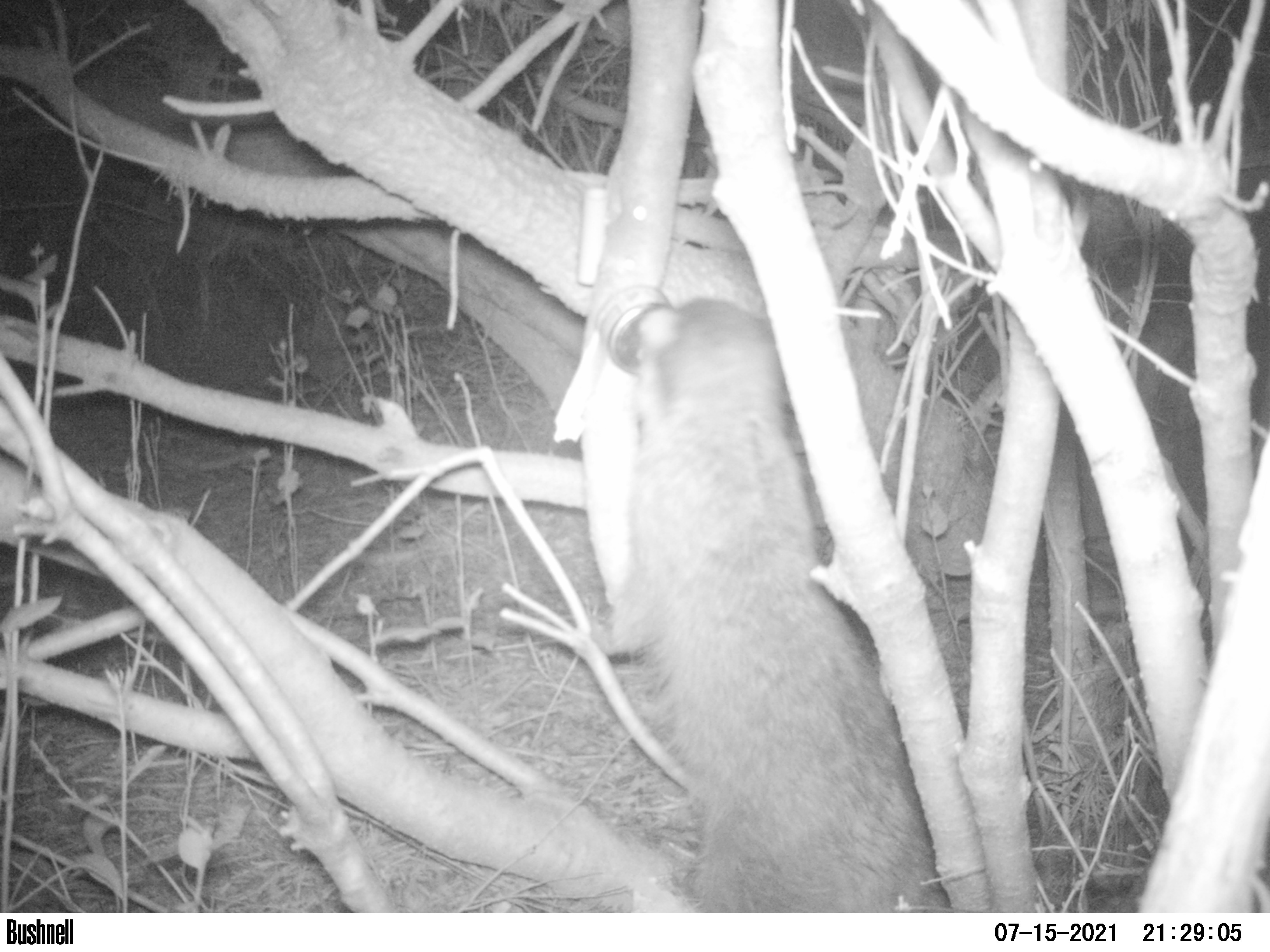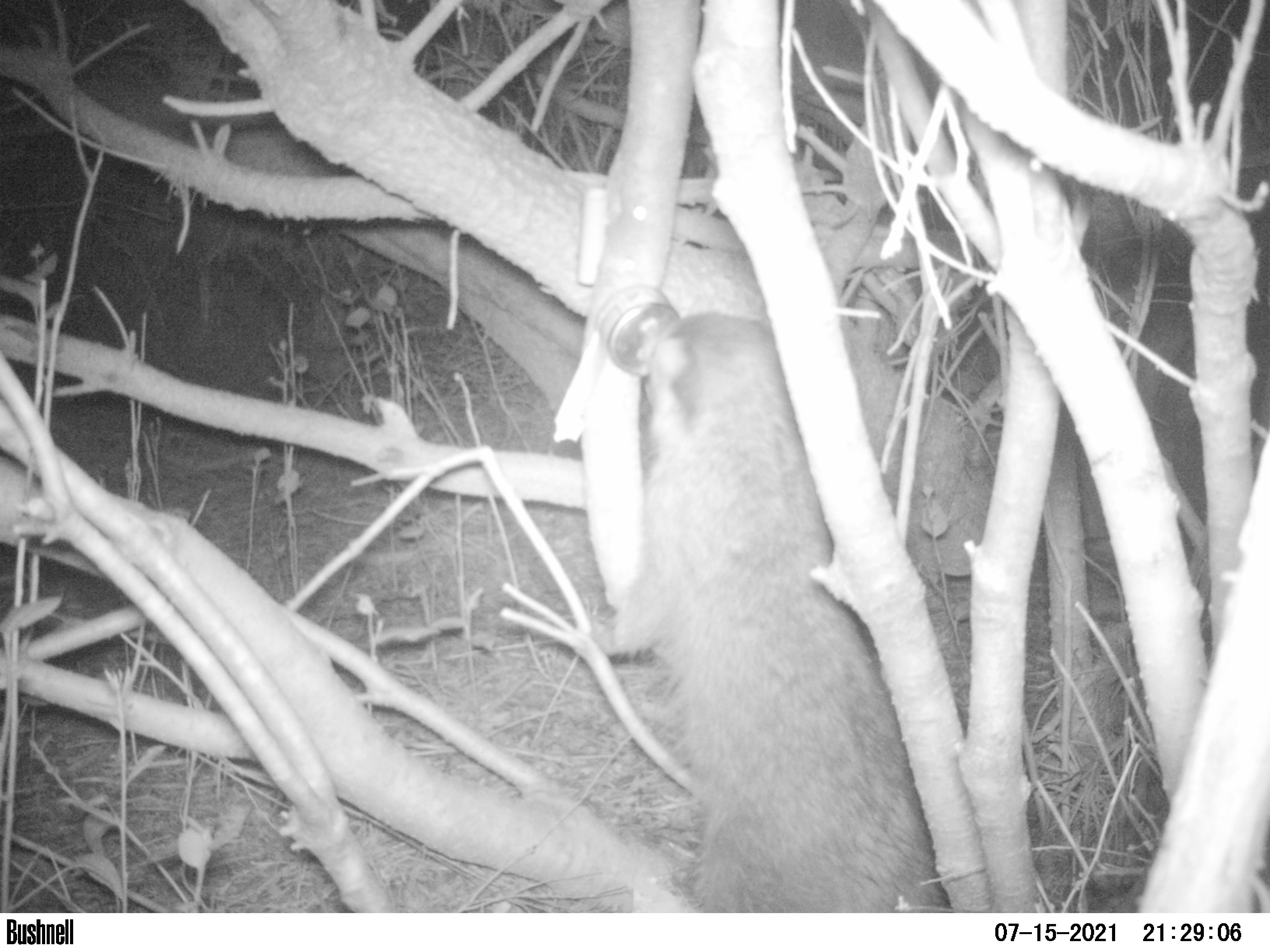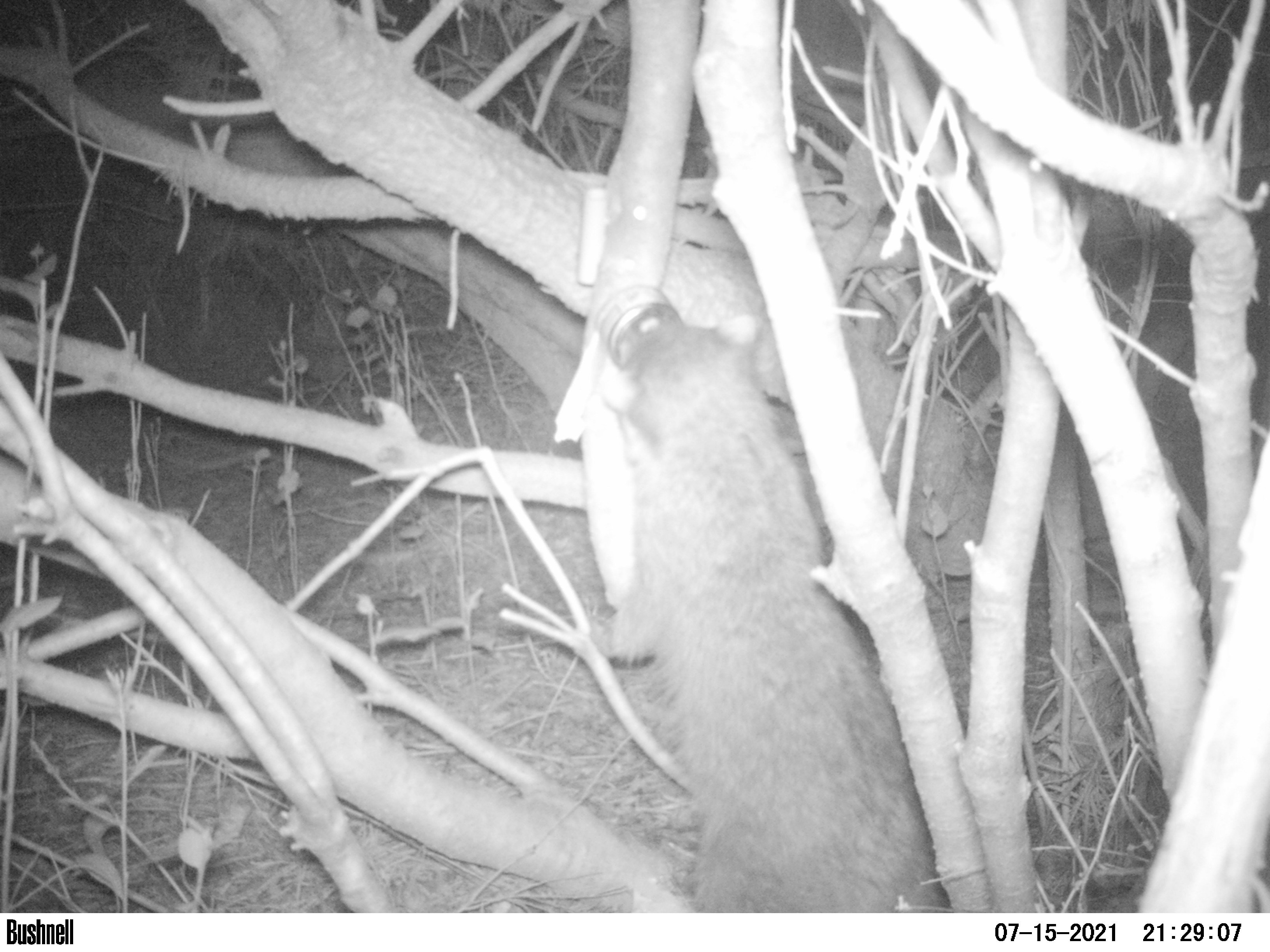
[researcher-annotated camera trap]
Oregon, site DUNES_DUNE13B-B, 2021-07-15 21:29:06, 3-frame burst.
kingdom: Animalia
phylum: Chordata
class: Mammalia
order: Carnivora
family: Procyonidae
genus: Procyon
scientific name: Procyon lotor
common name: northern raccoon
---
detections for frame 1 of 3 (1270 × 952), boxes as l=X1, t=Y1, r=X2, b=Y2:
northern raccoon: l=608, t=290, r=944, b=906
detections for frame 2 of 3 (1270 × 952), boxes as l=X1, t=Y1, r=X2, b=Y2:
northern raccoon: l=588, t=305, r=946, b=910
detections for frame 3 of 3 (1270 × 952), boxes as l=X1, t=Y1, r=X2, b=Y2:
northern raccoon: l=601, t=309, r=935, b=909